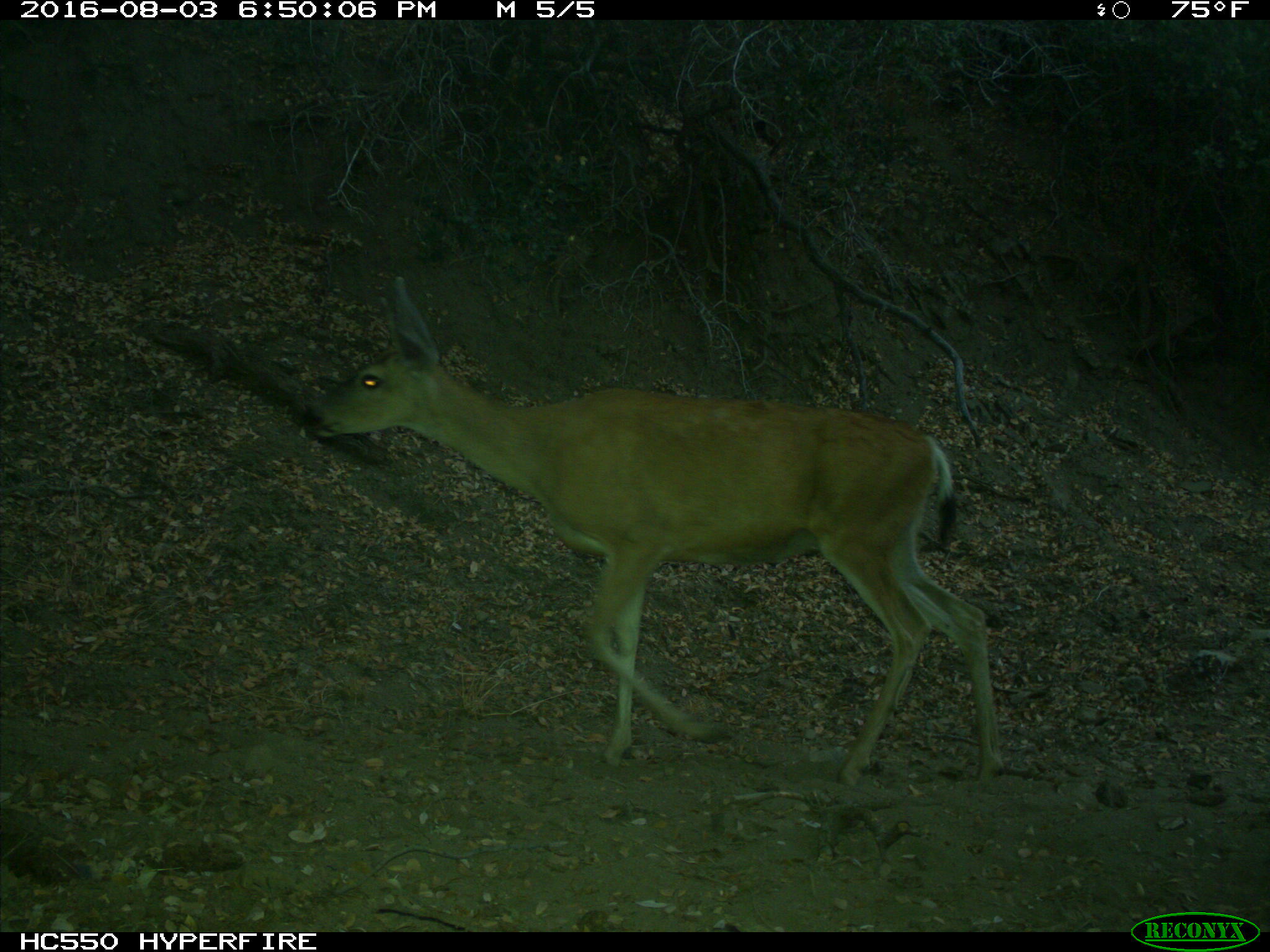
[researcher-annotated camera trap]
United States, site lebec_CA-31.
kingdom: Animalia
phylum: Chordata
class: Mammalia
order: Artiodactyla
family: Cervidae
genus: Odocoileus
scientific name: Odocoileus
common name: deer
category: unidentified deer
Unidentified deer (deer) (Odocoileus).